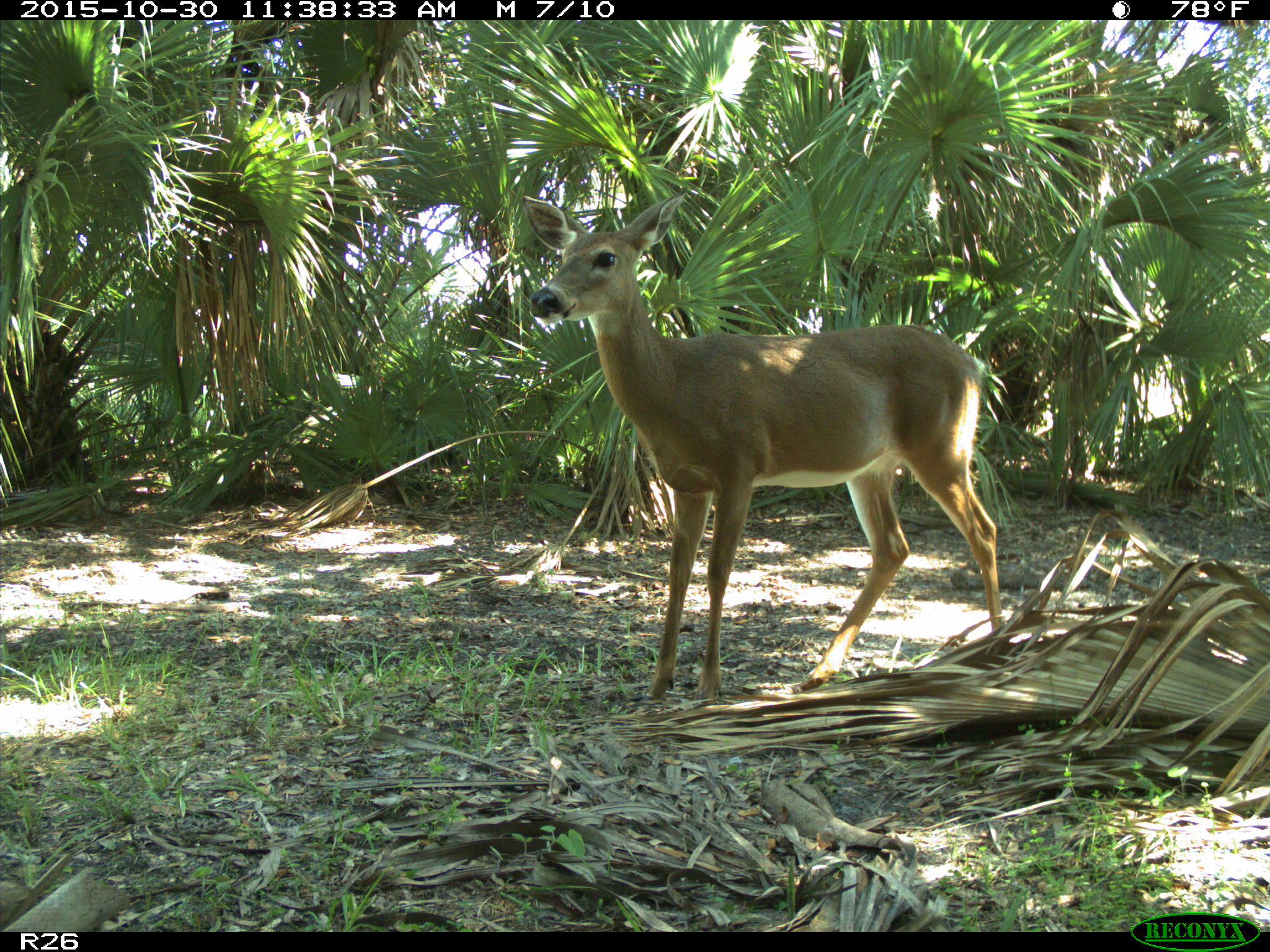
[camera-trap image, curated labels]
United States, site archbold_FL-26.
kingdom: Animalia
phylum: Chordata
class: Mammalia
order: Artiodactyla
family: Cervidae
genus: Odocoileus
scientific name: Odocoileus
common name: deer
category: unidentified deer